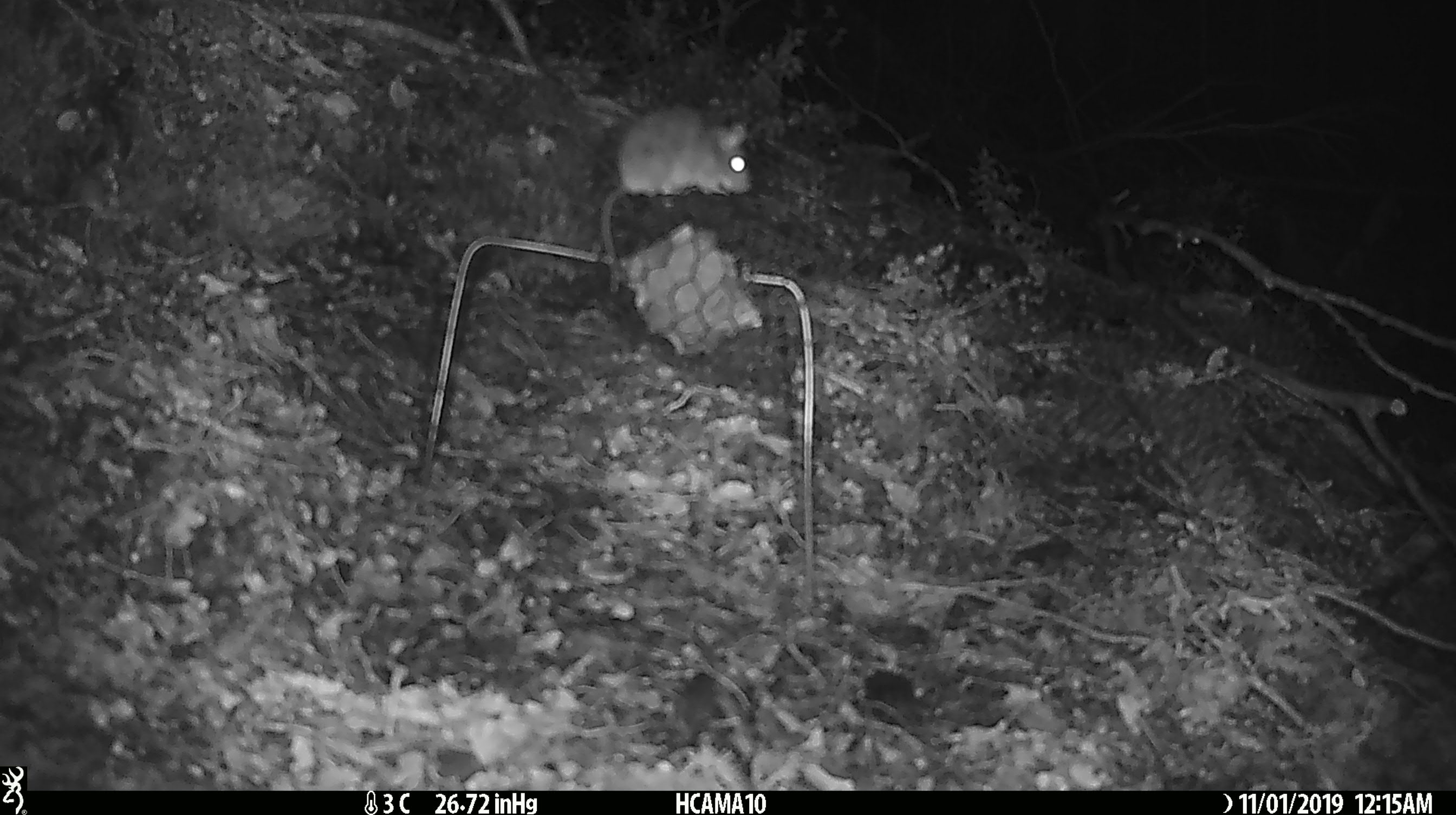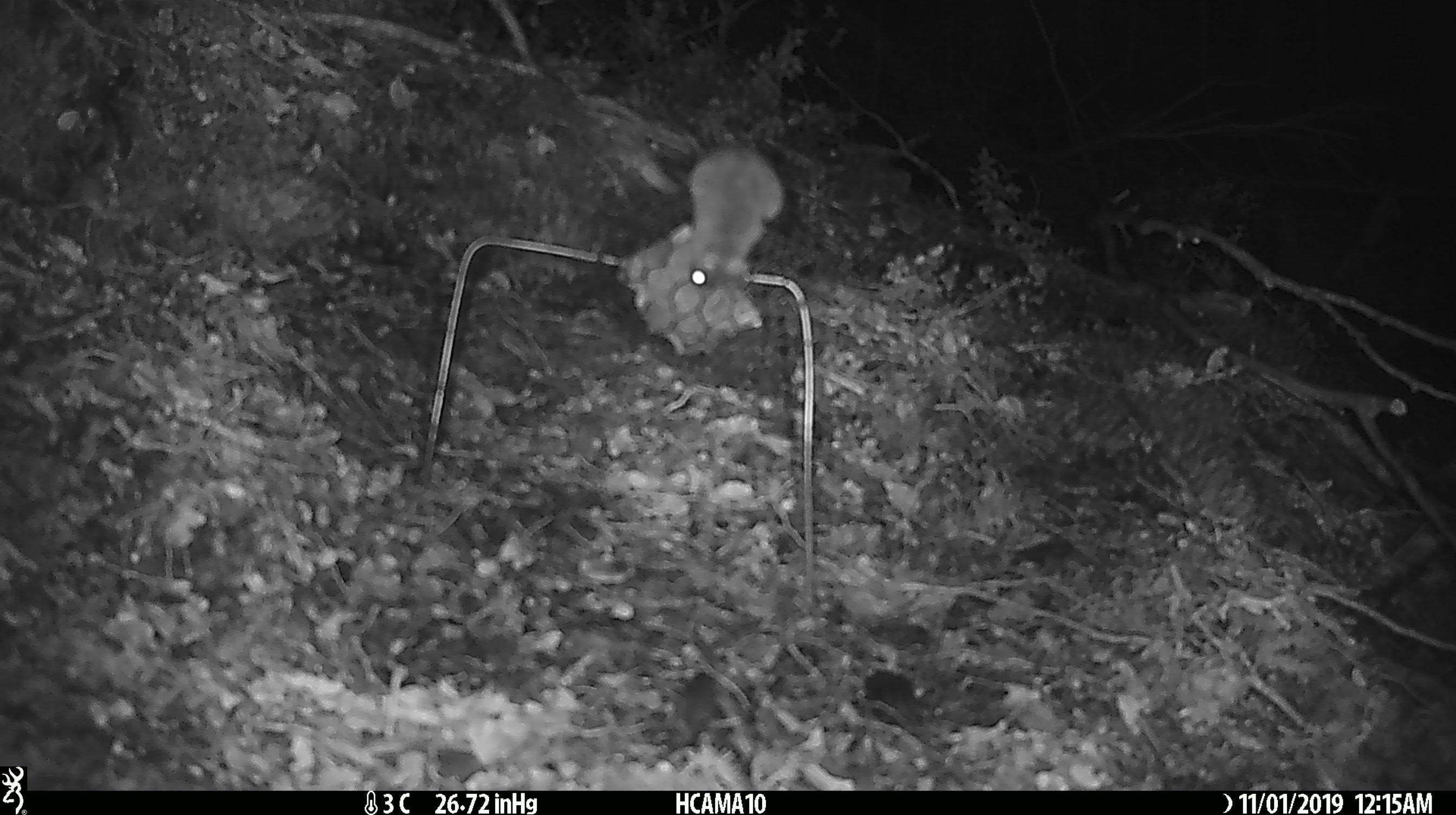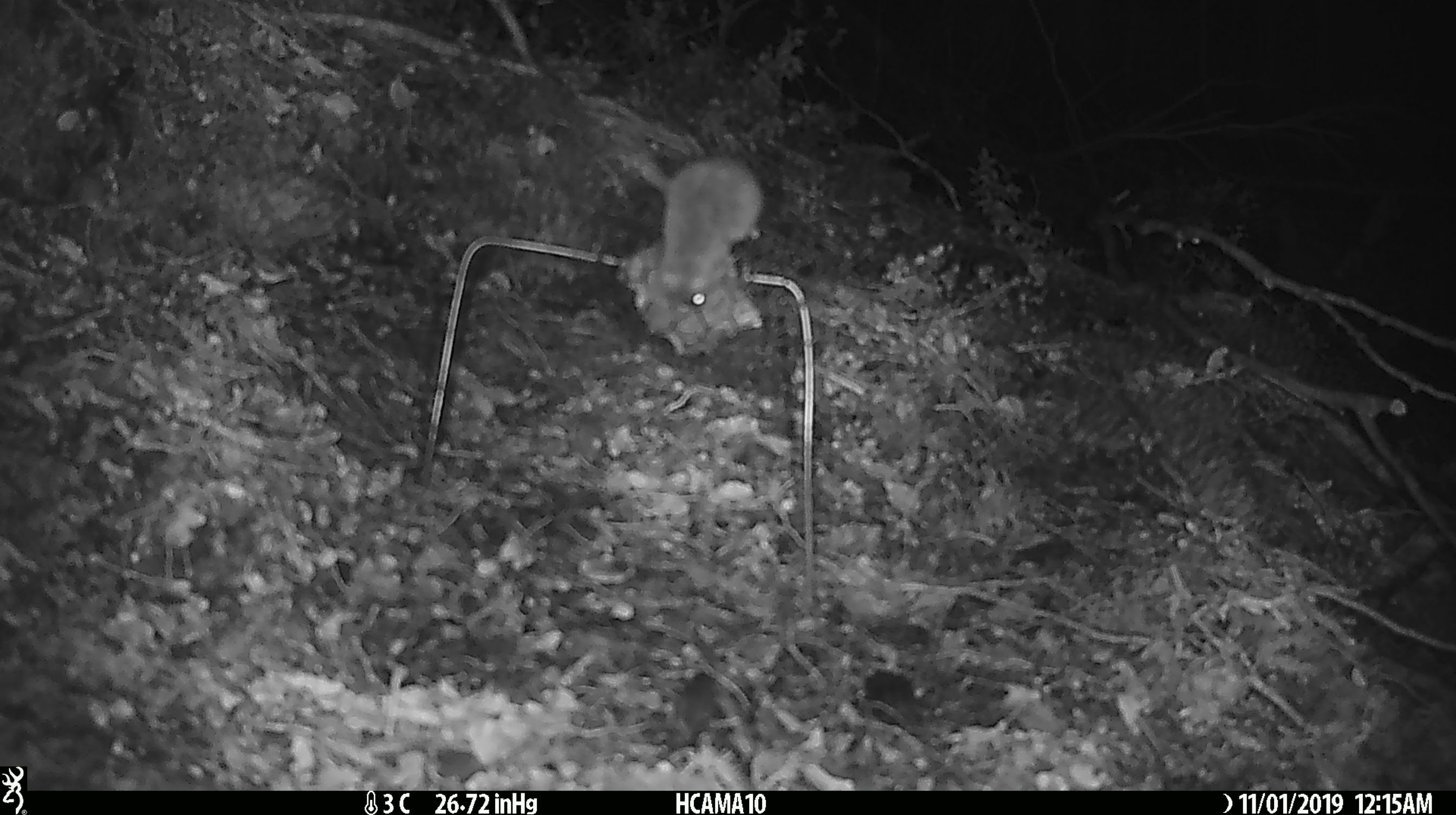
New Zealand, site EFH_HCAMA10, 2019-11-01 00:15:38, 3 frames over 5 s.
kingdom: Animalia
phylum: Chordata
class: Mammalia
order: Rodentia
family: Muridae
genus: Mus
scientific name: Mus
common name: mouse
Mouse (Mus).